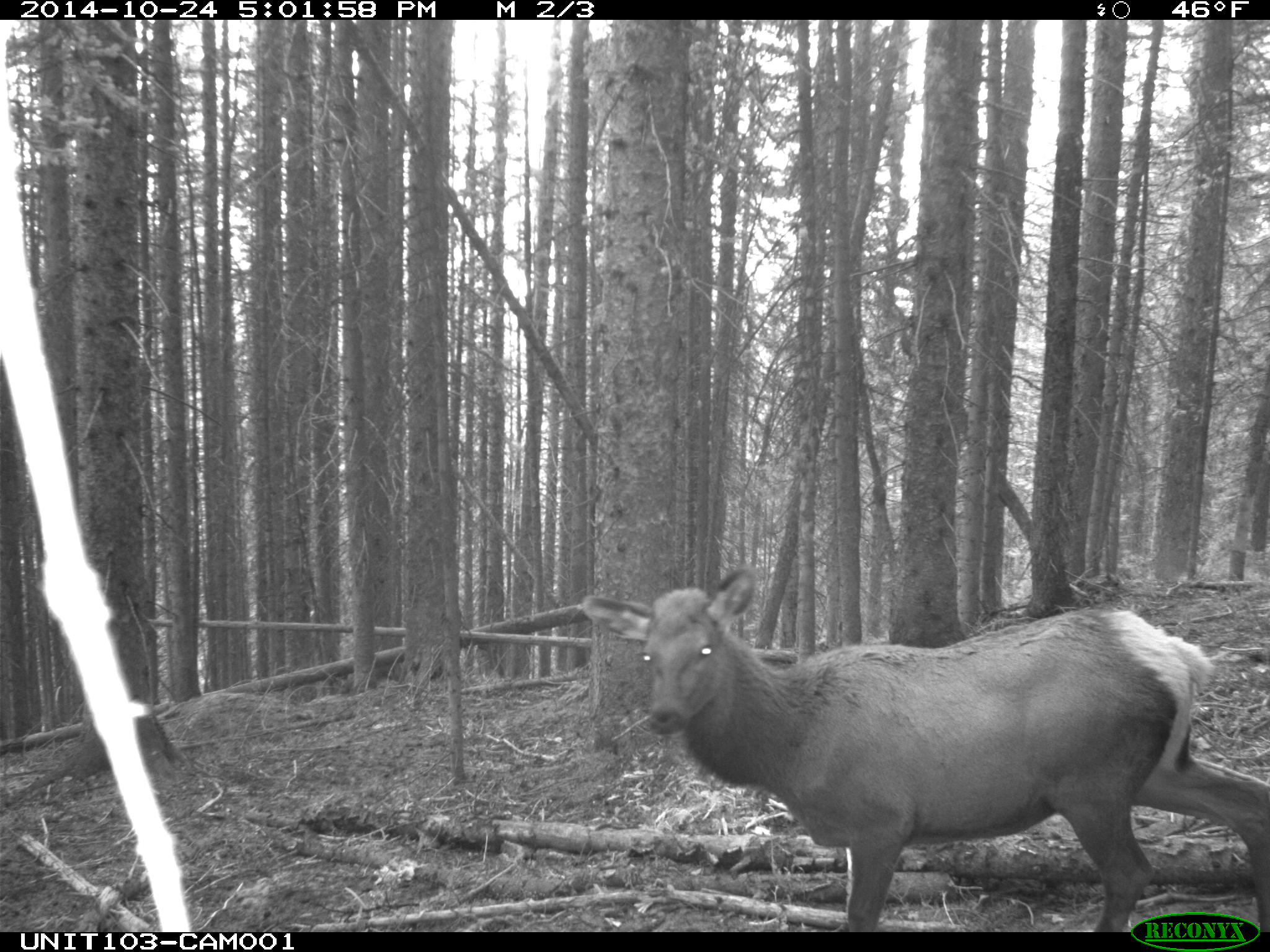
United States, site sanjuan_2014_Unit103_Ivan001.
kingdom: Animalia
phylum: Chordata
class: Mammalia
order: Artiodactyla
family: Cervidae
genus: Cervus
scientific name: Cervus elaphus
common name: red deer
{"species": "Cervus elaphus (red deer)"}